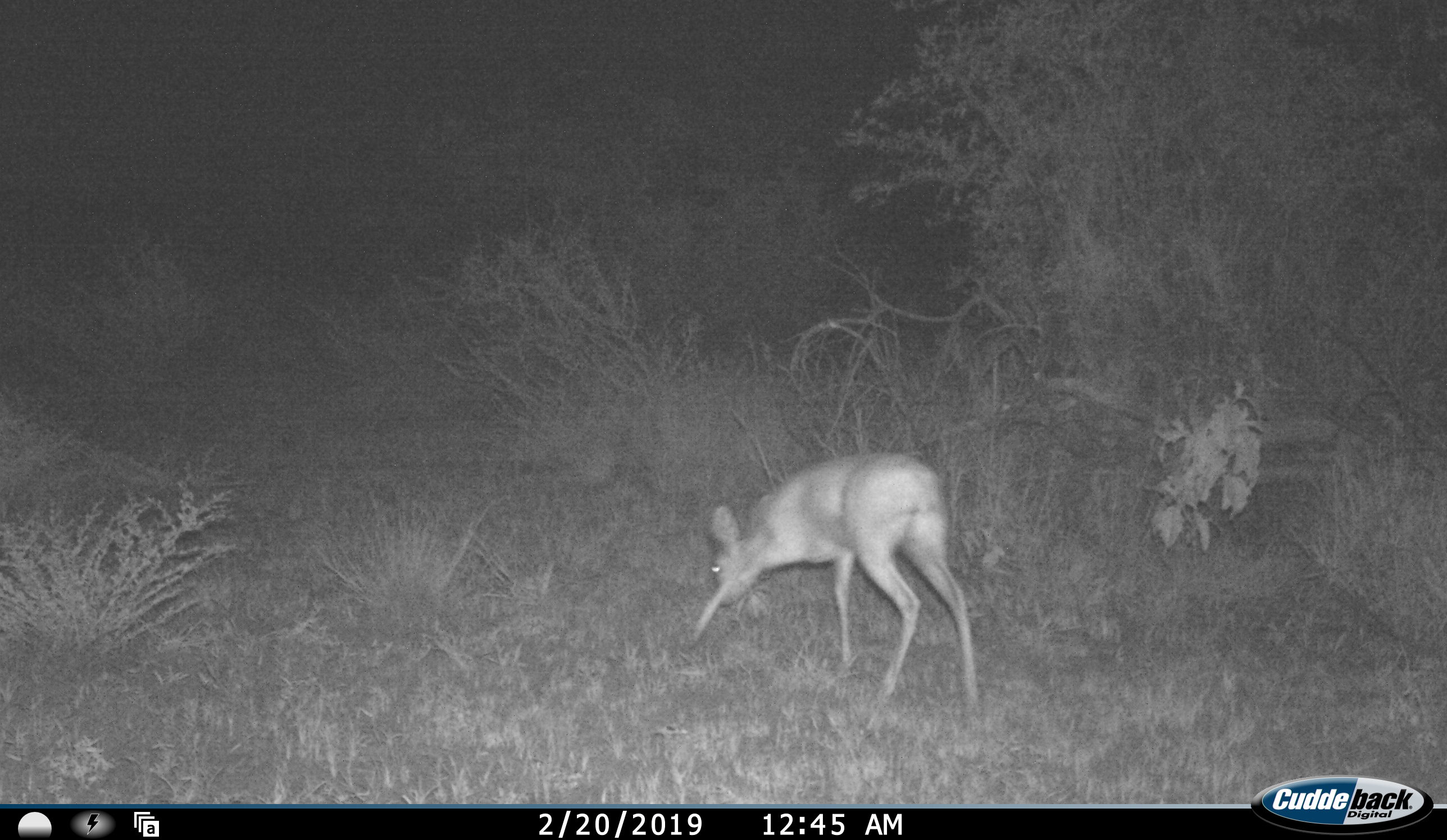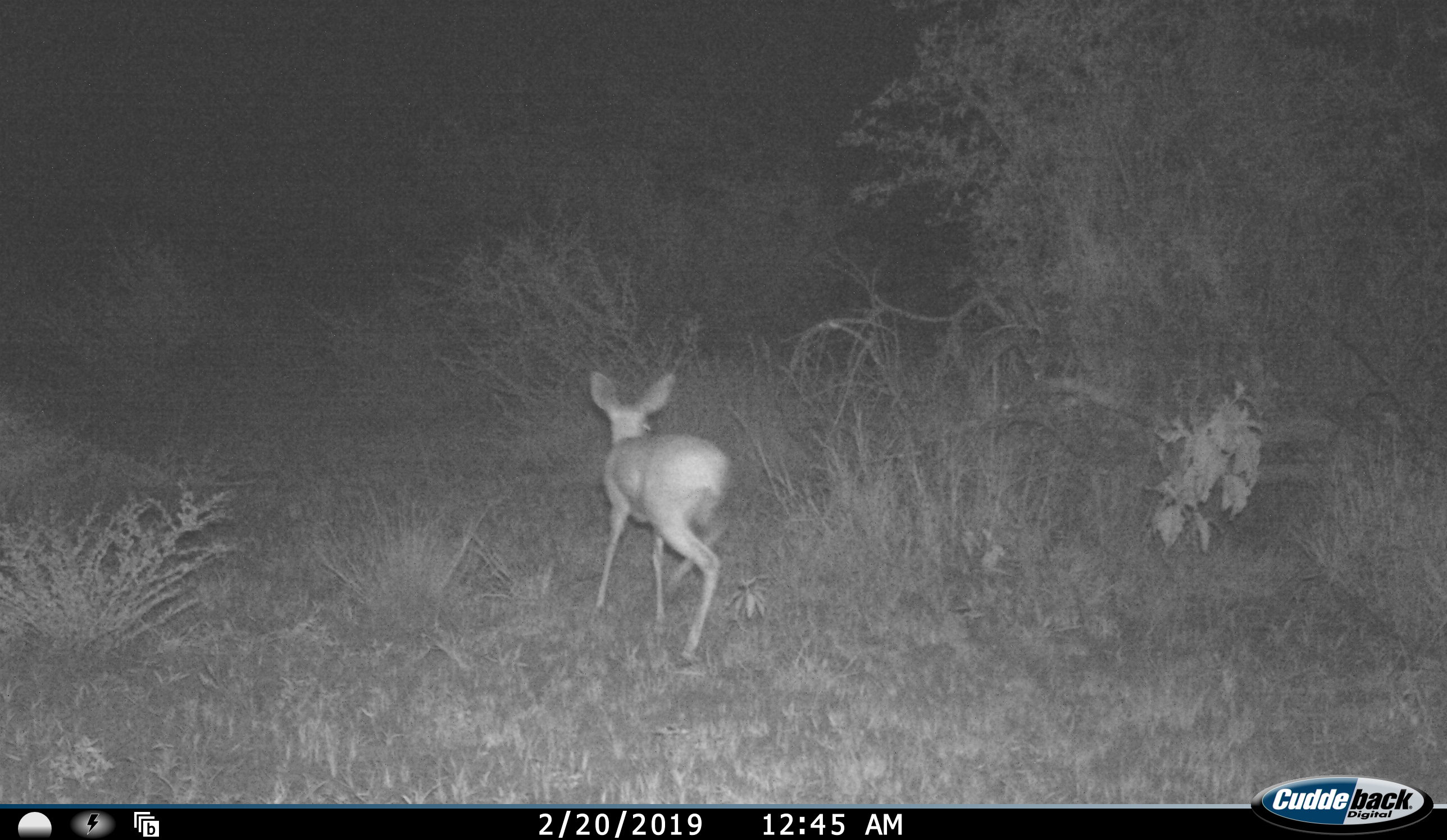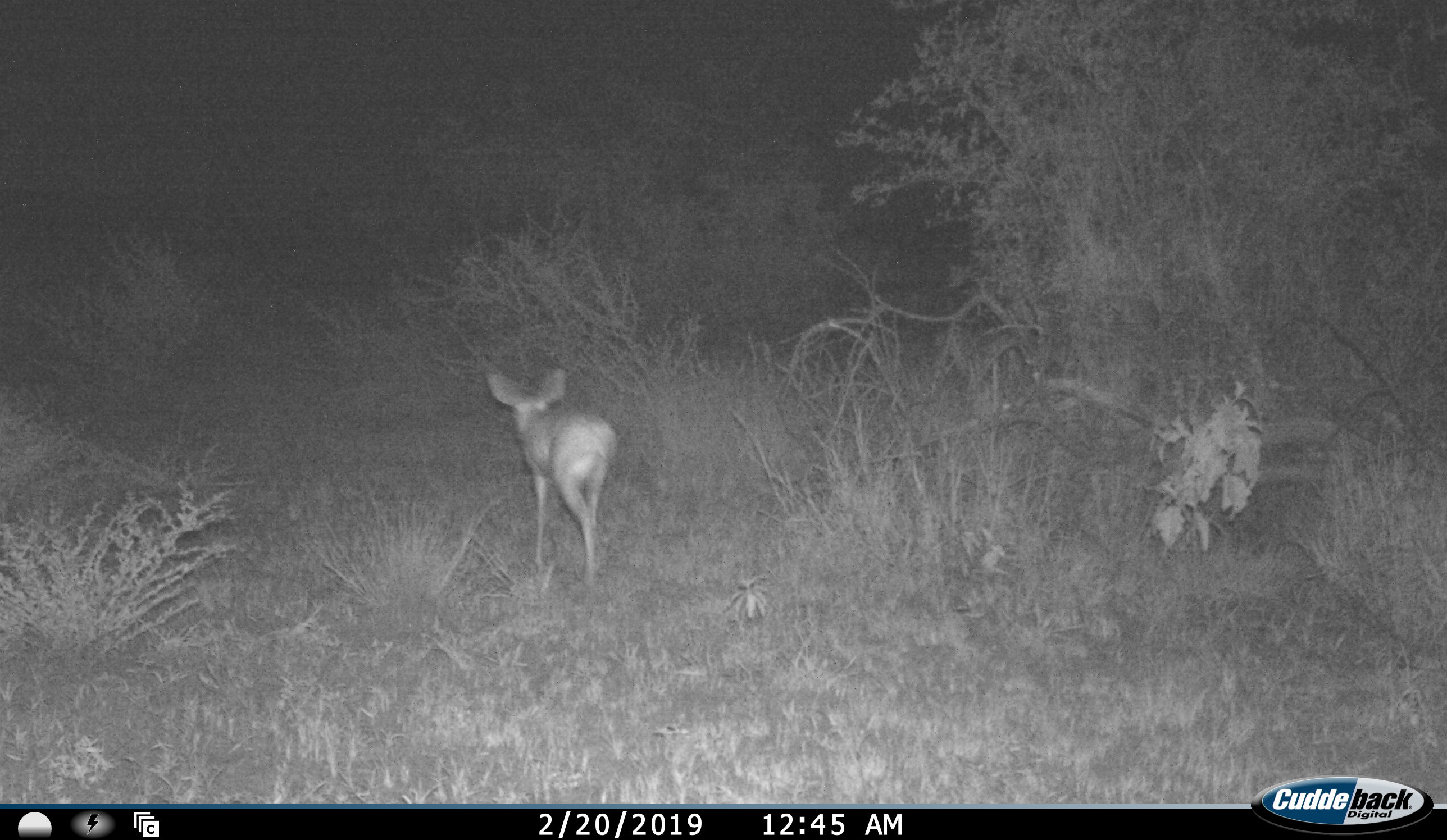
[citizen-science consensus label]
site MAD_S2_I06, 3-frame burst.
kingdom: Animalia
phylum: Chordata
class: Mammalia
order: Artiodactyla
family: Bovidae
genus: Raphicerus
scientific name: Raphicerus campestris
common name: steenbok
Steenbok (Raphicerus campestris), count 1. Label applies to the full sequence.